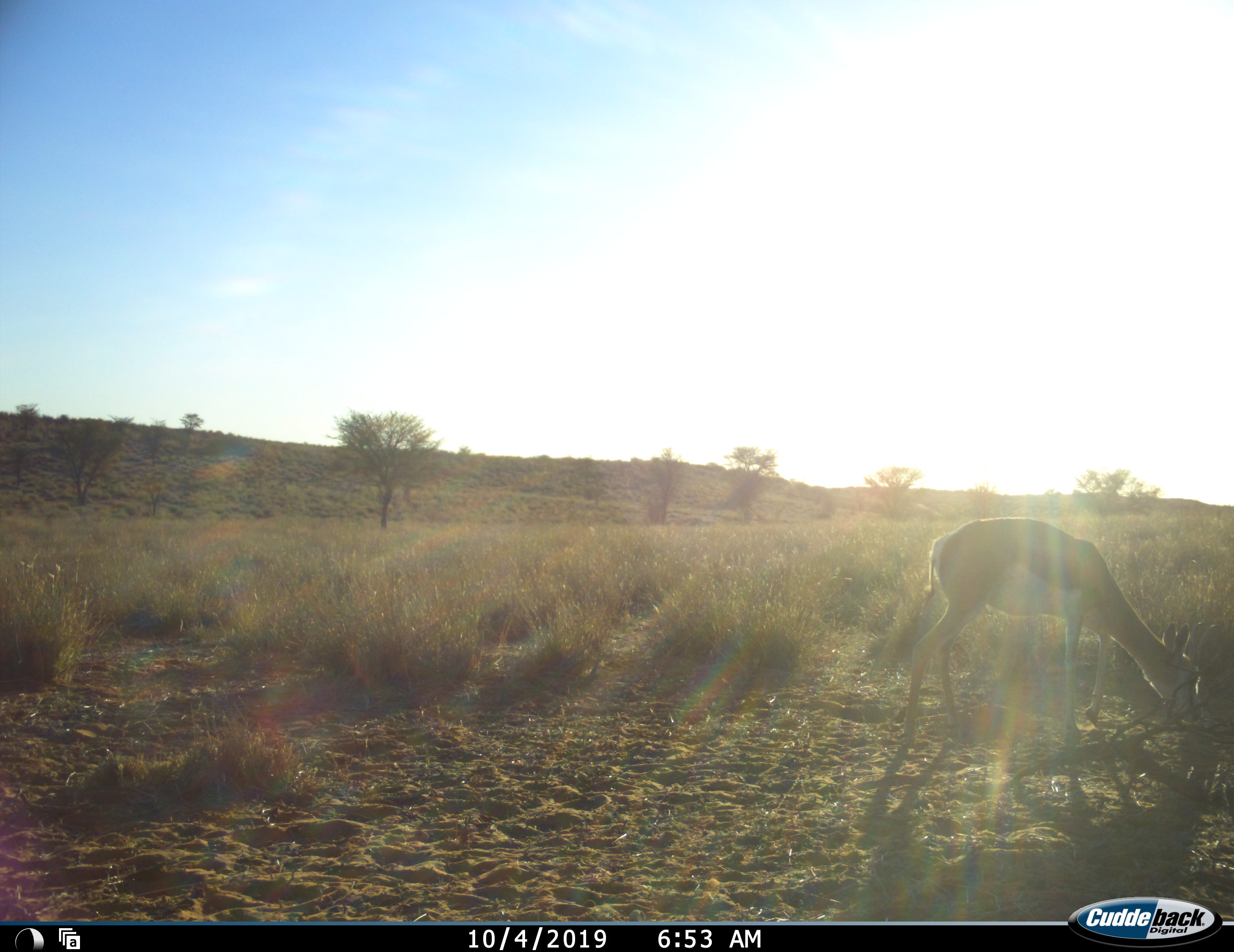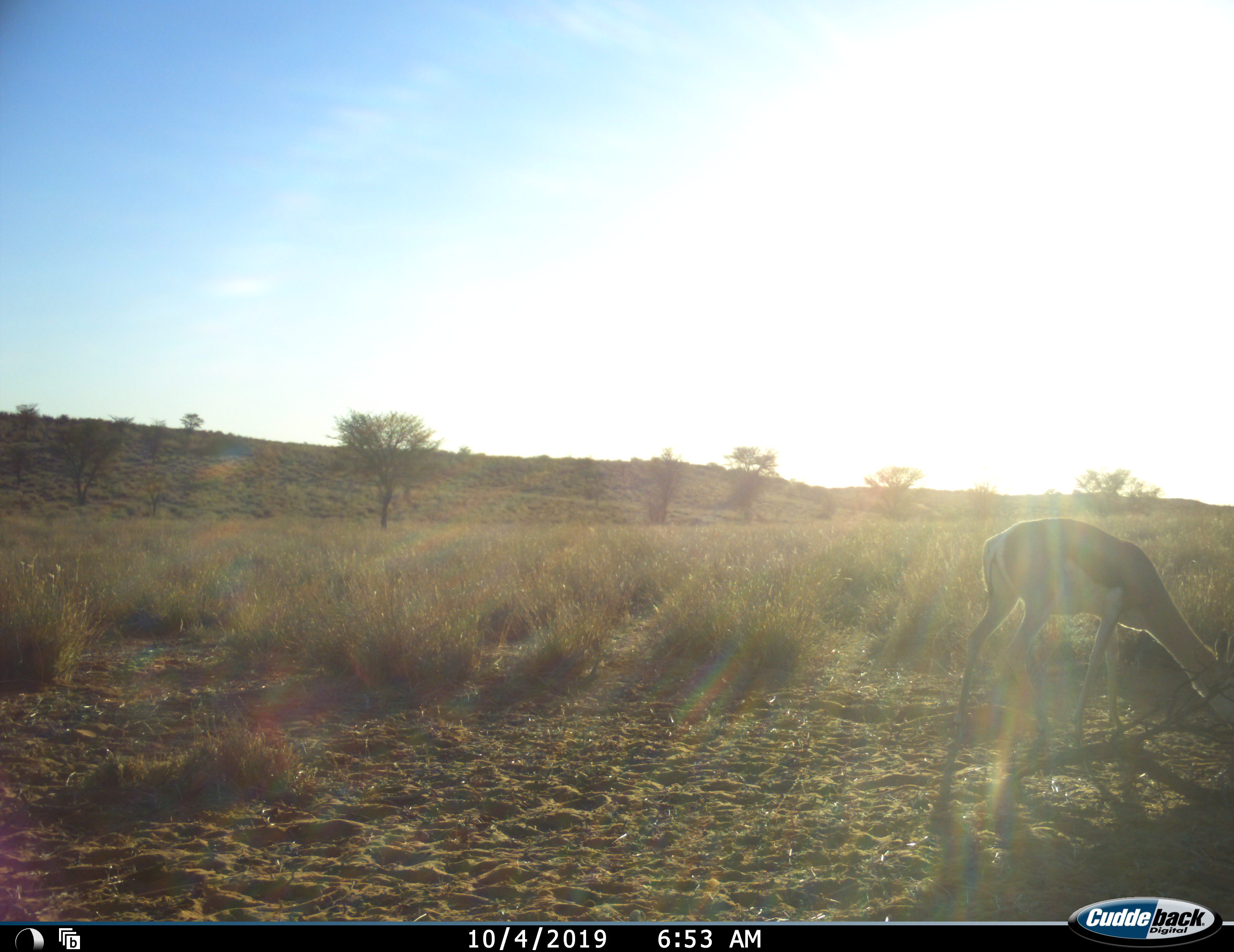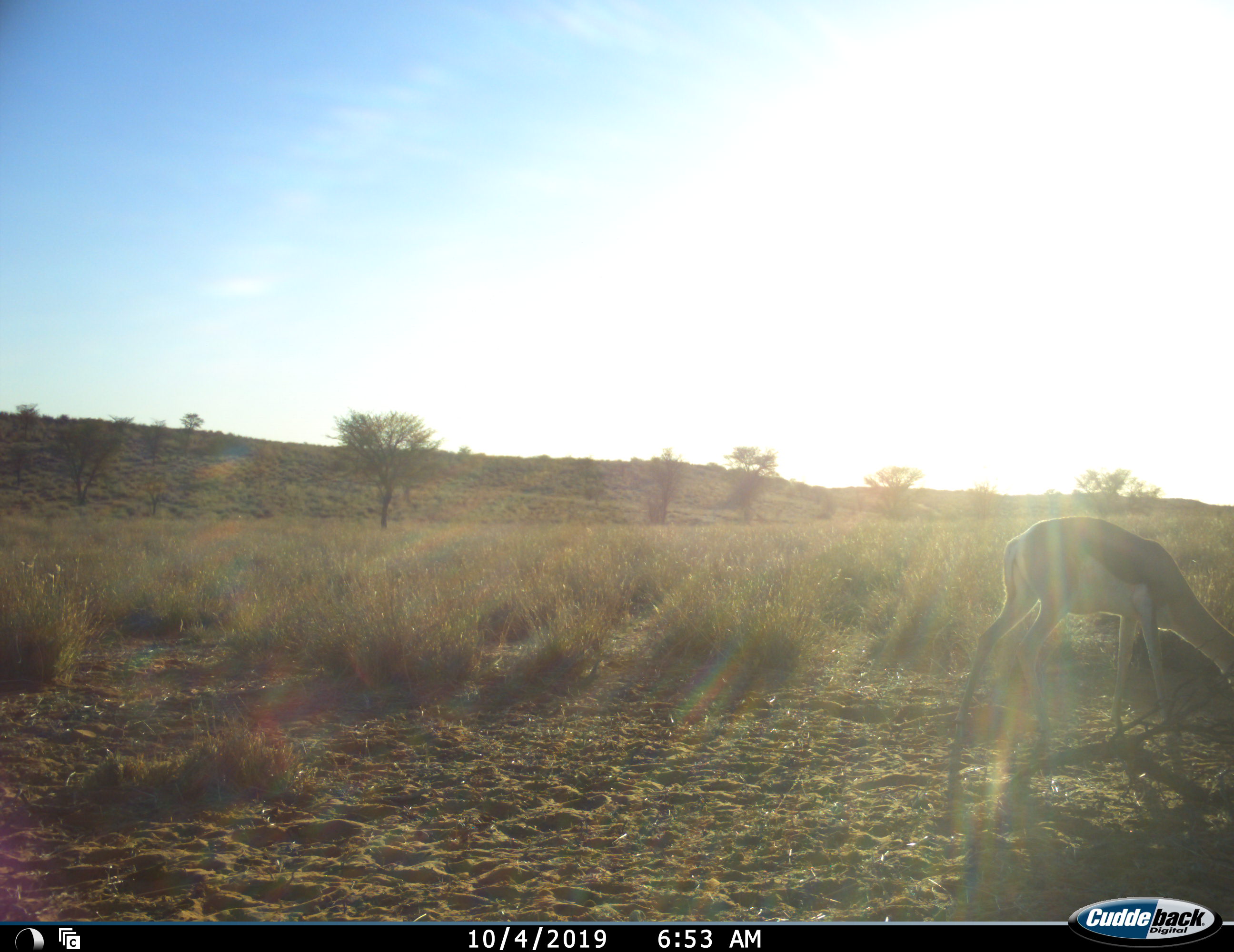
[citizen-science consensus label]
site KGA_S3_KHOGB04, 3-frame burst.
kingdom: Animalia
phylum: Chordata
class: Mammalia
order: Artiodactyla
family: Bovidae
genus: Antidorcas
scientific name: Antidorcas marsupialis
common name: springbok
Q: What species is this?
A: Springbok (Antidorcas marsupialis).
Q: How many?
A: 1.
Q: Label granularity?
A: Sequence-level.